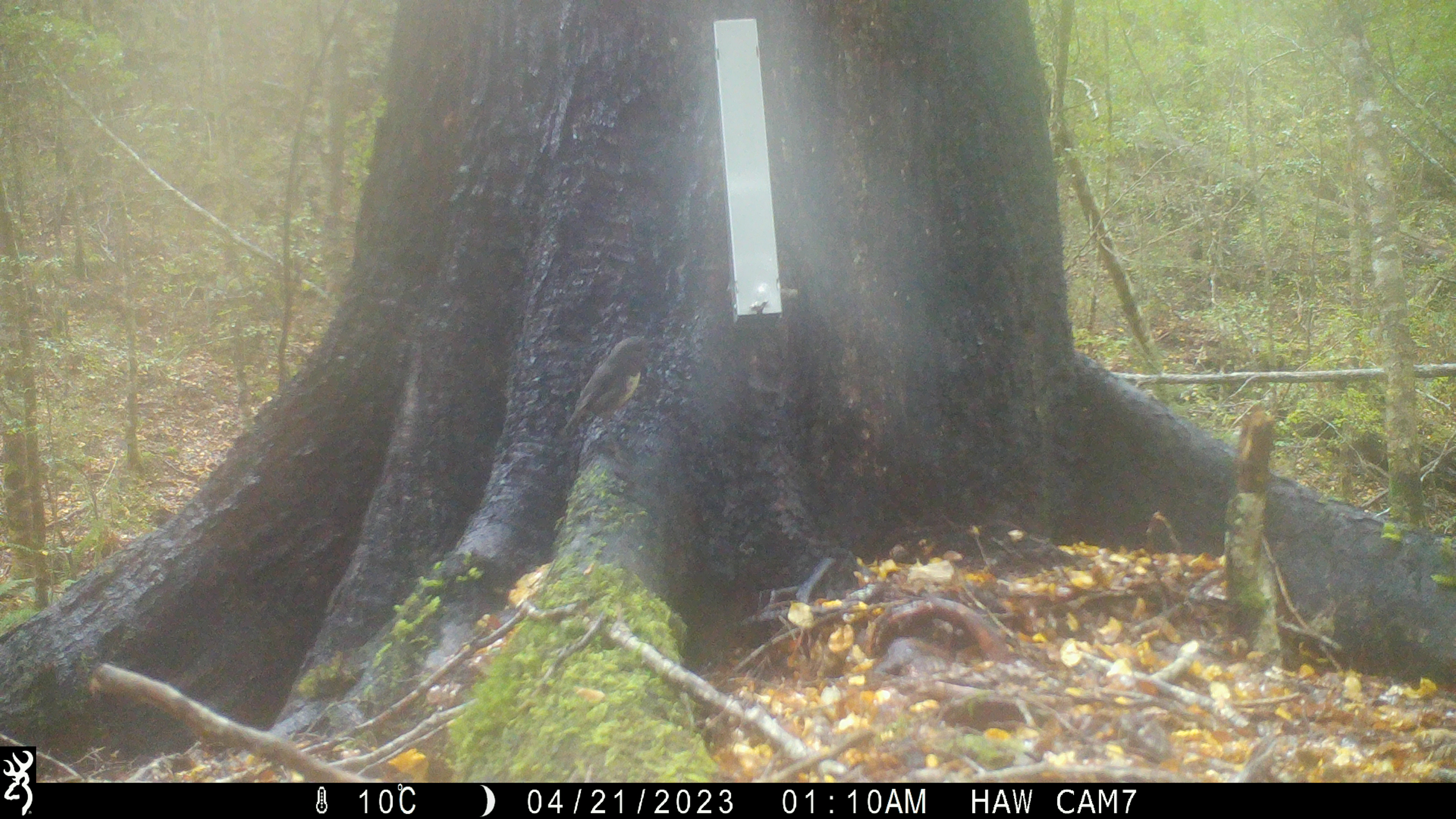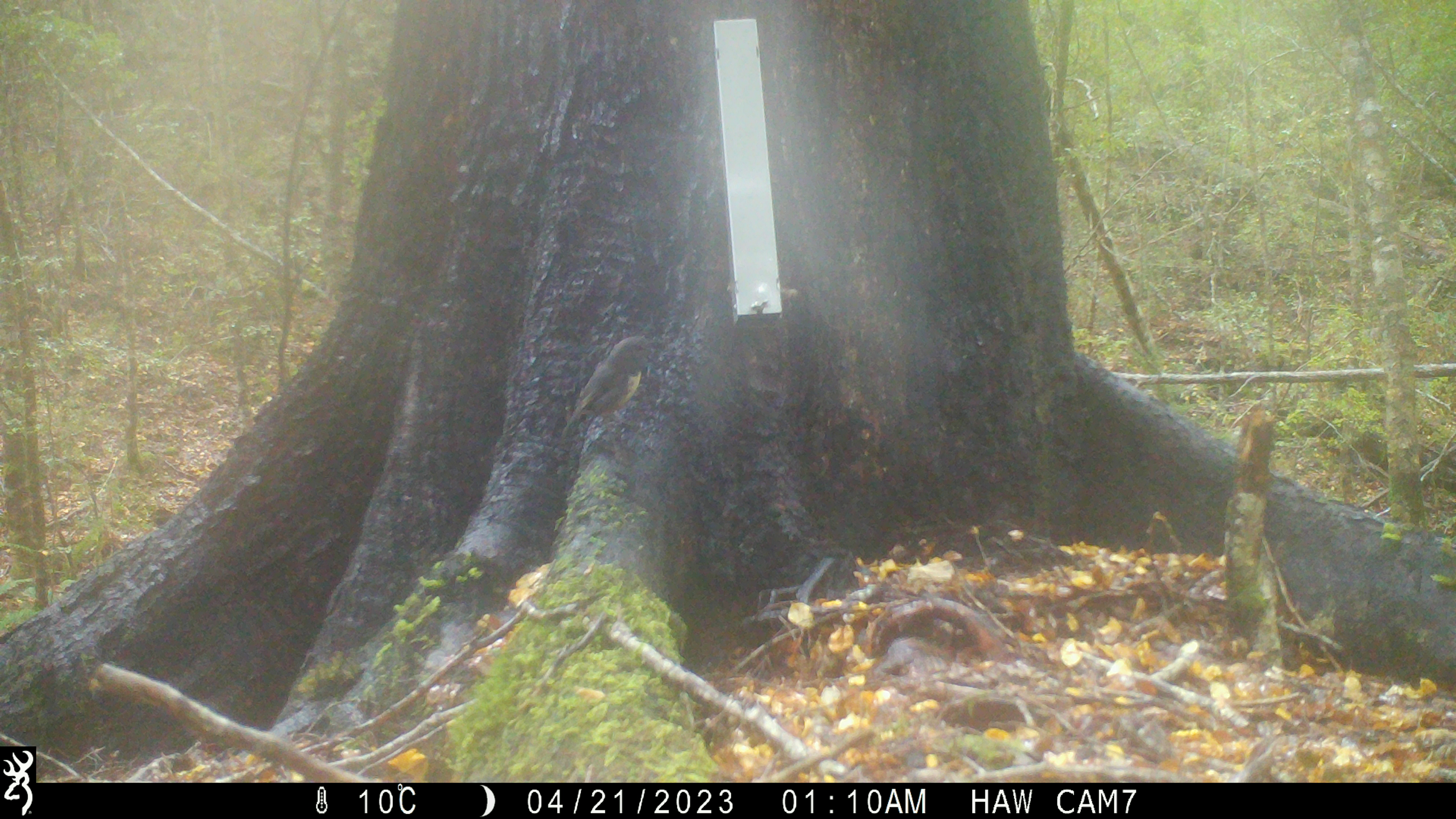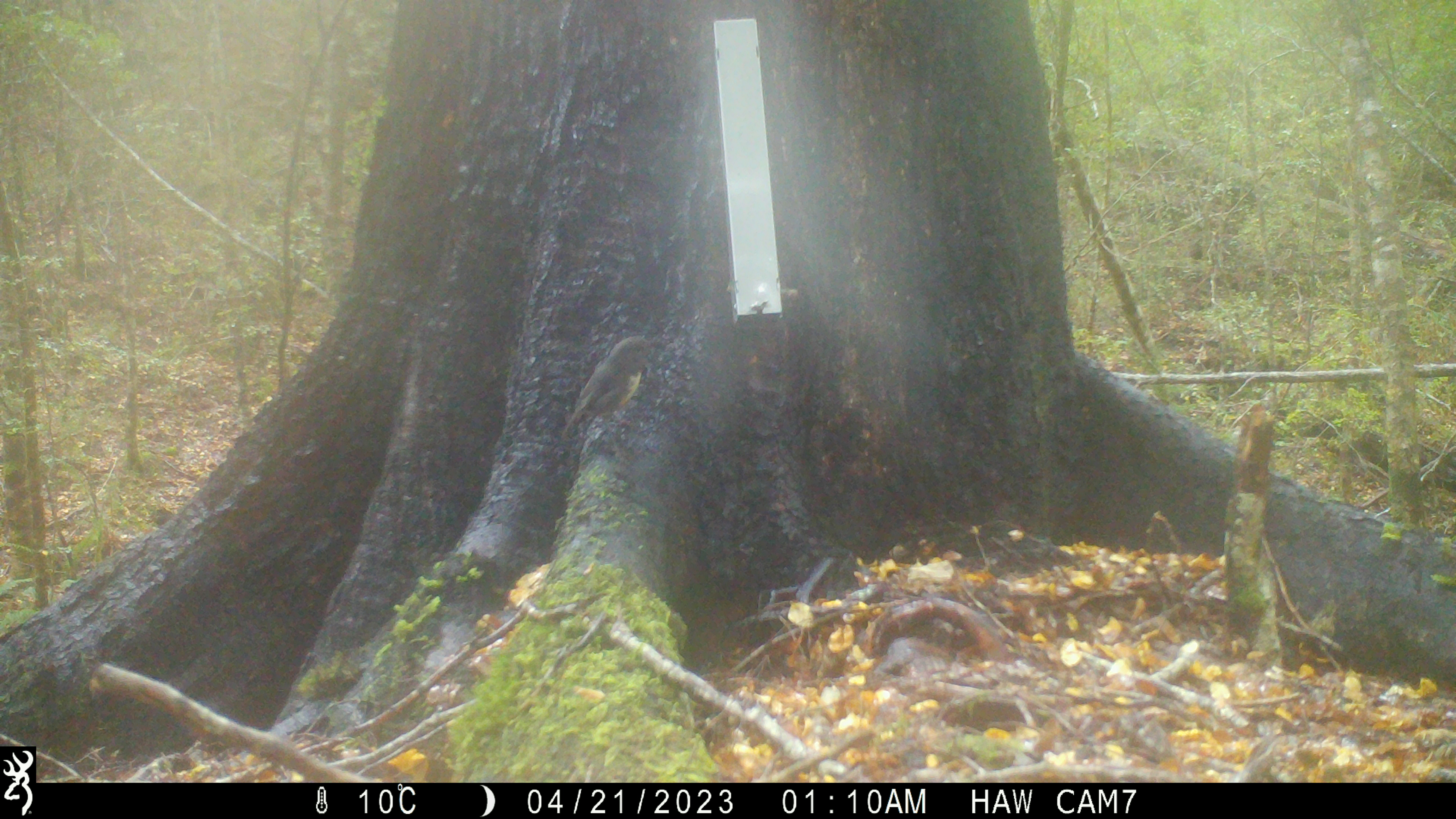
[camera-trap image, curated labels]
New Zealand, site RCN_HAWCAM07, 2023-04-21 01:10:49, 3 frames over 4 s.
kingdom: Animalia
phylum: Chordata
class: Aves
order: Passeriformes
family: Petroicidae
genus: Petroica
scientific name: Petroica australis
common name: new zealand robin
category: robin